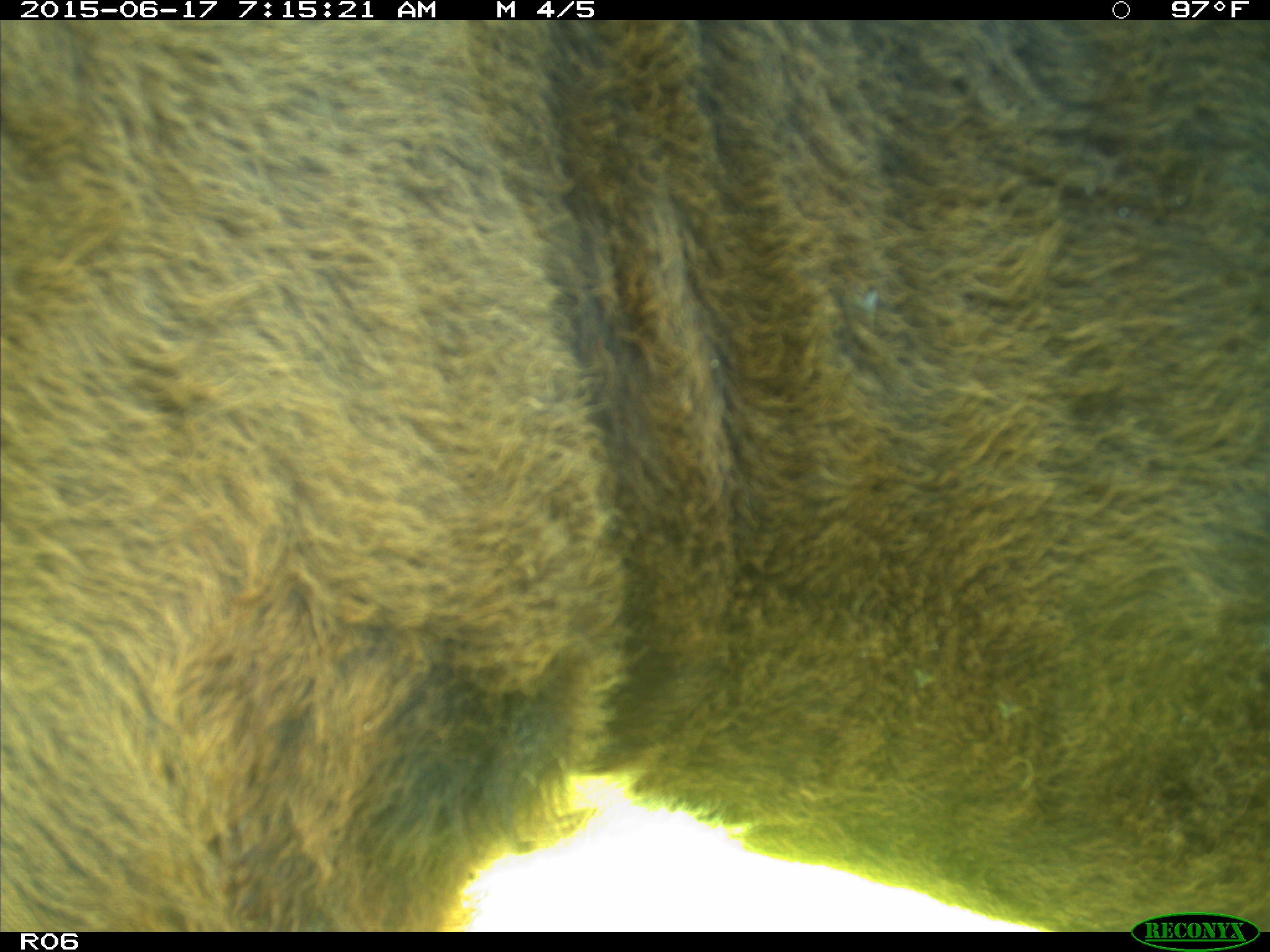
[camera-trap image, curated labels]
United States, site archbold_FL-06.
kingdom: Animalia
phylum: Chordata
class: Mammalia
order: Artiodactyla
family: Bovidae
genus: Bos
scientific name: Bos taurus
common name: domestic cow